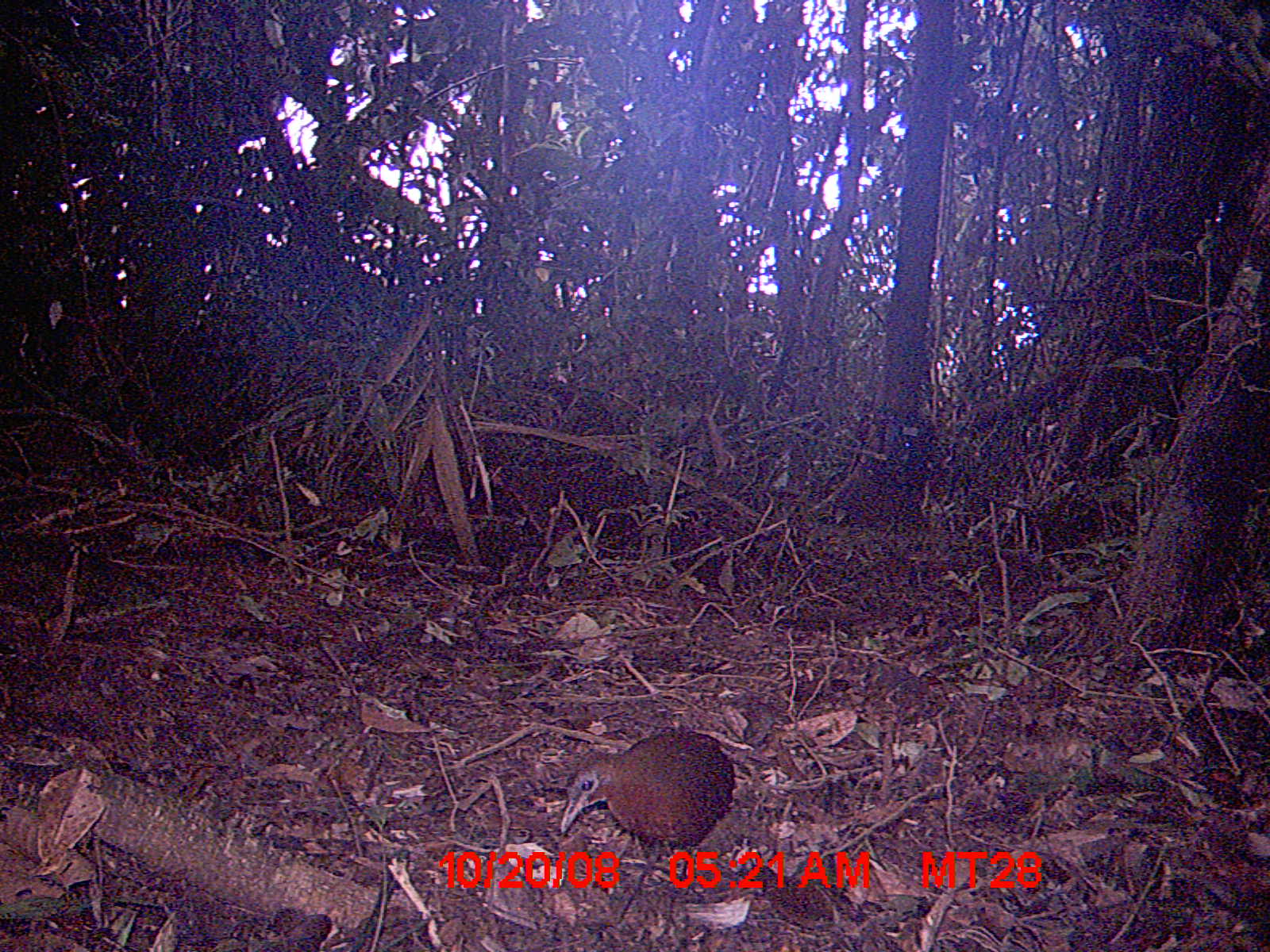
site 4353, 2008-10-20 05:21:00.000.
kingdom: Animalia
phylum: Chordata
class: Aves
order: Cuculiformes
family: Cuculidae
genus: Coua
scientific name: Coua serriana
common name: red-breasted coua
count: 3